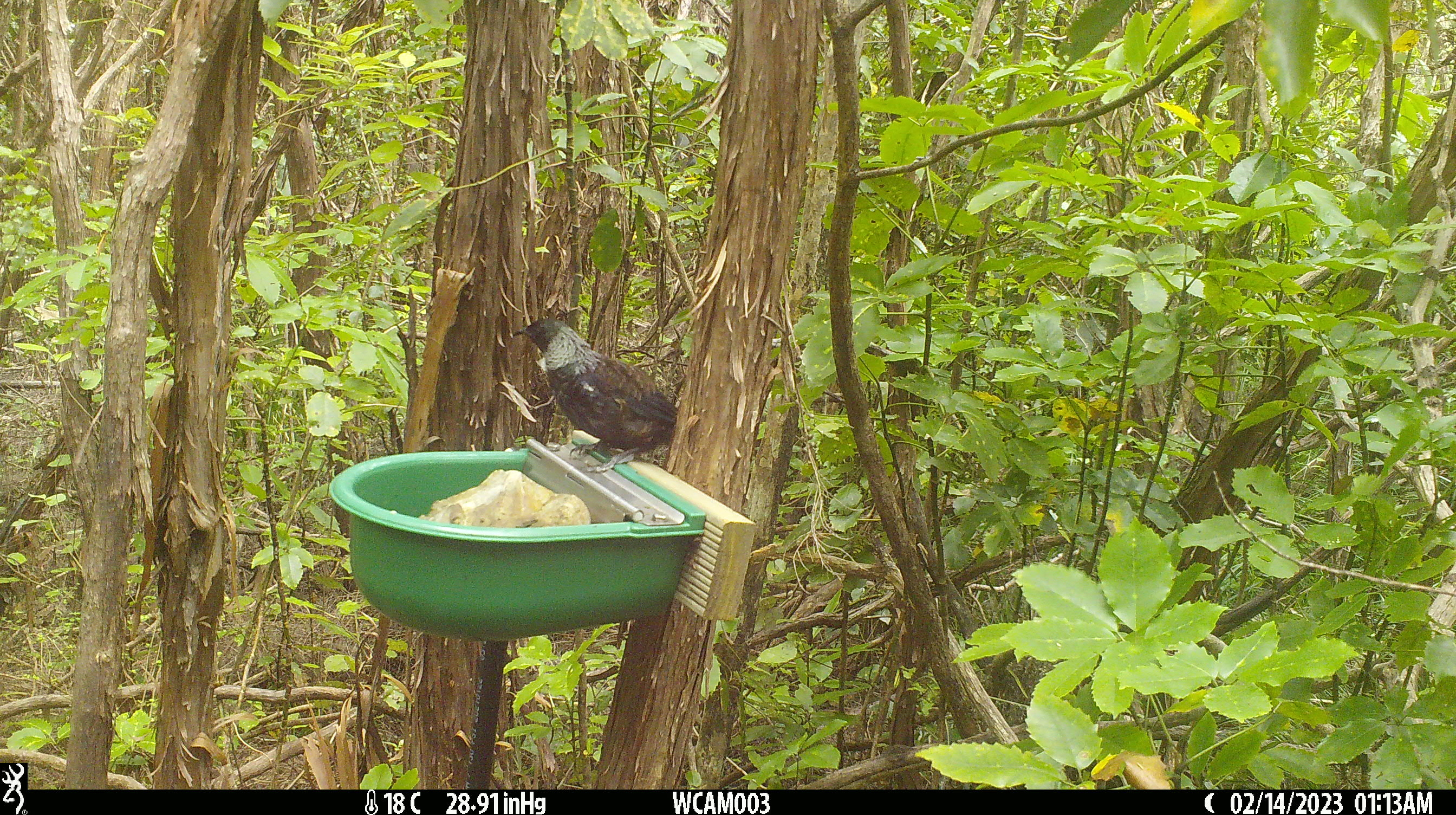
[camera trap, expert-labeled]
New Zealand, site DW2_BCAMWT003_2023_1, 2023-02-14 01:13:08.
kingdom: Animalia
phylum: Chordata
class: Aves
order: Passeriformes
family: Meliphagidae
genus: Prosthemadera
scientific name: Prosthemadera novaeseelandiae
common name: tui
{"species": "tui (Prosthemadera novaeseelandiae)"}